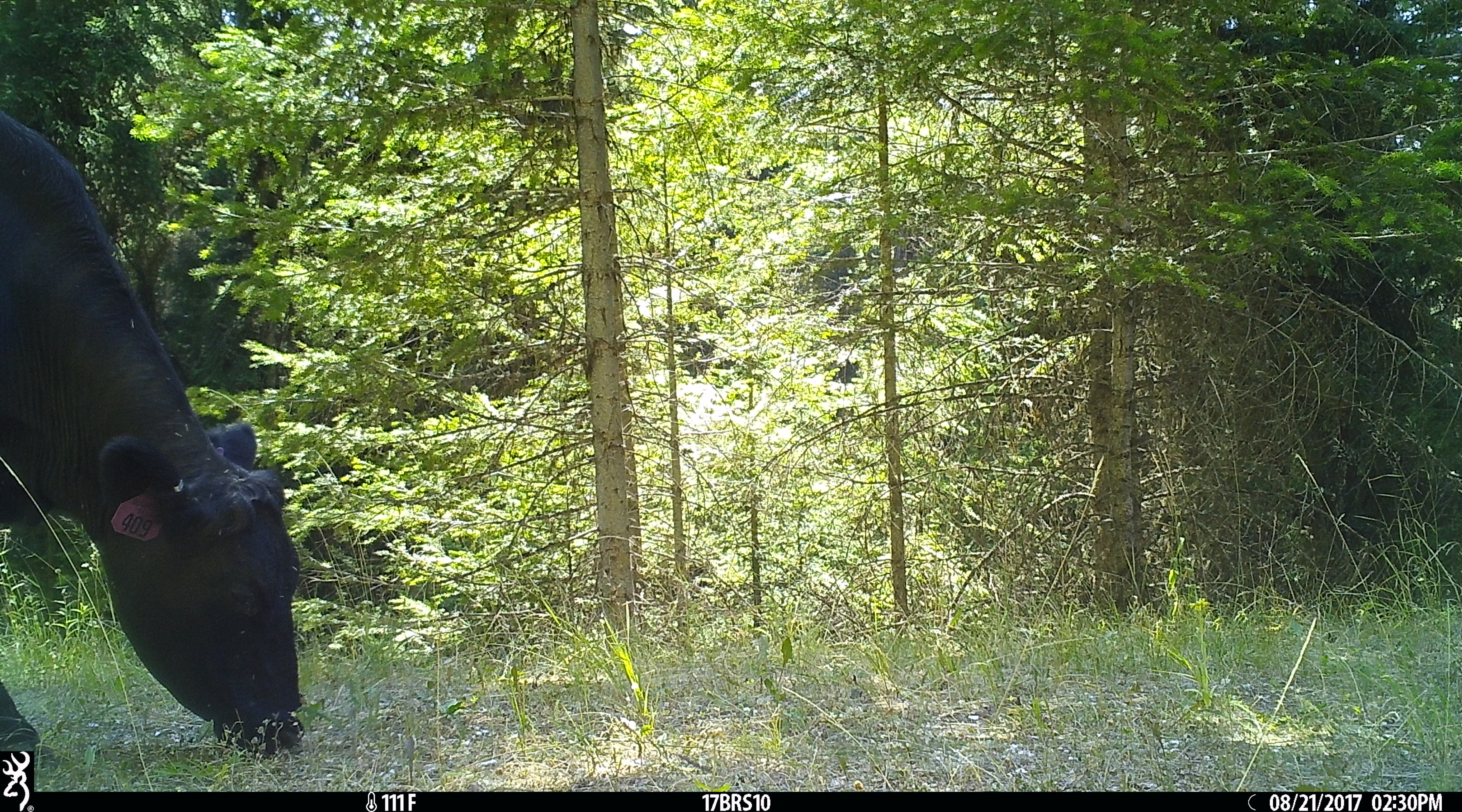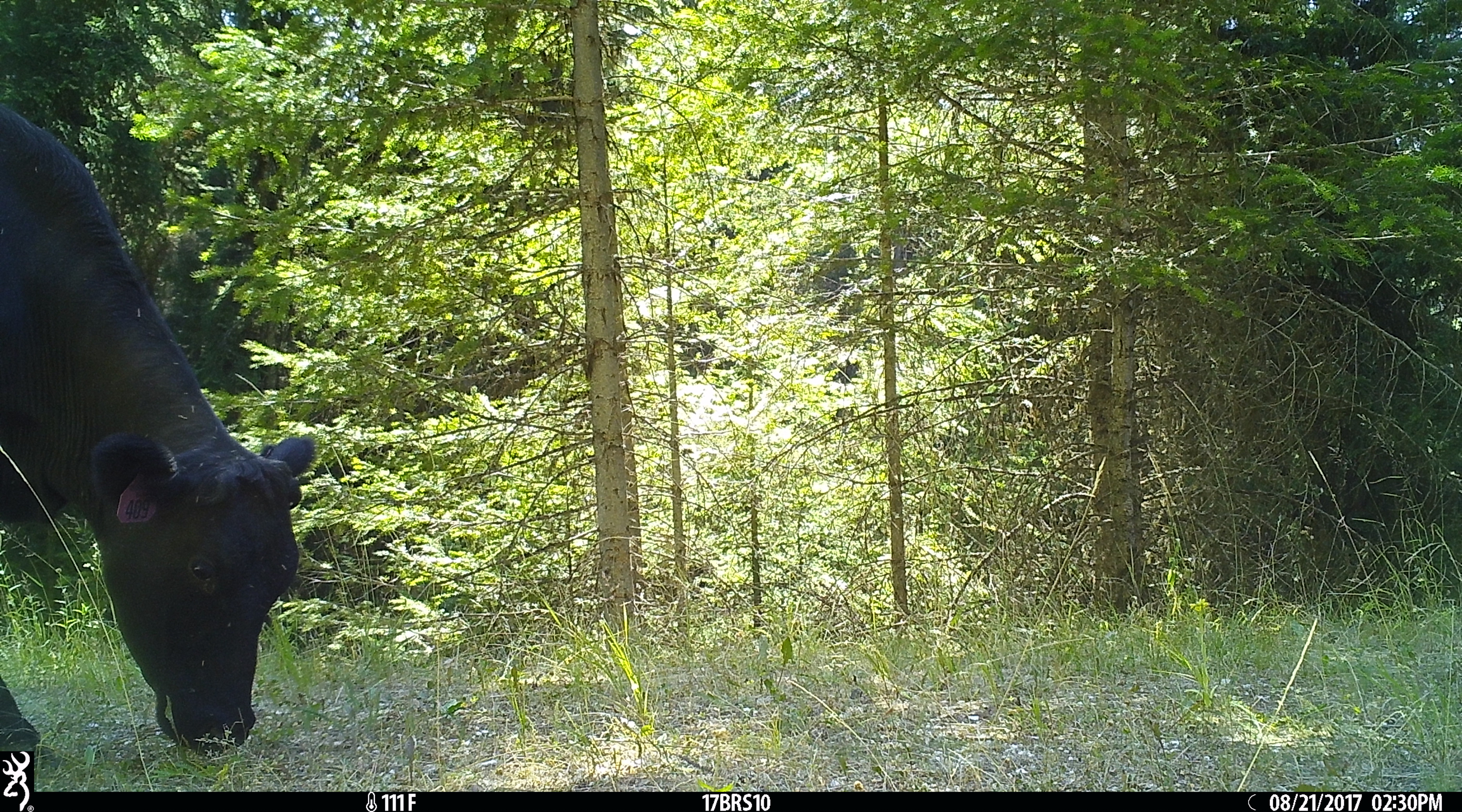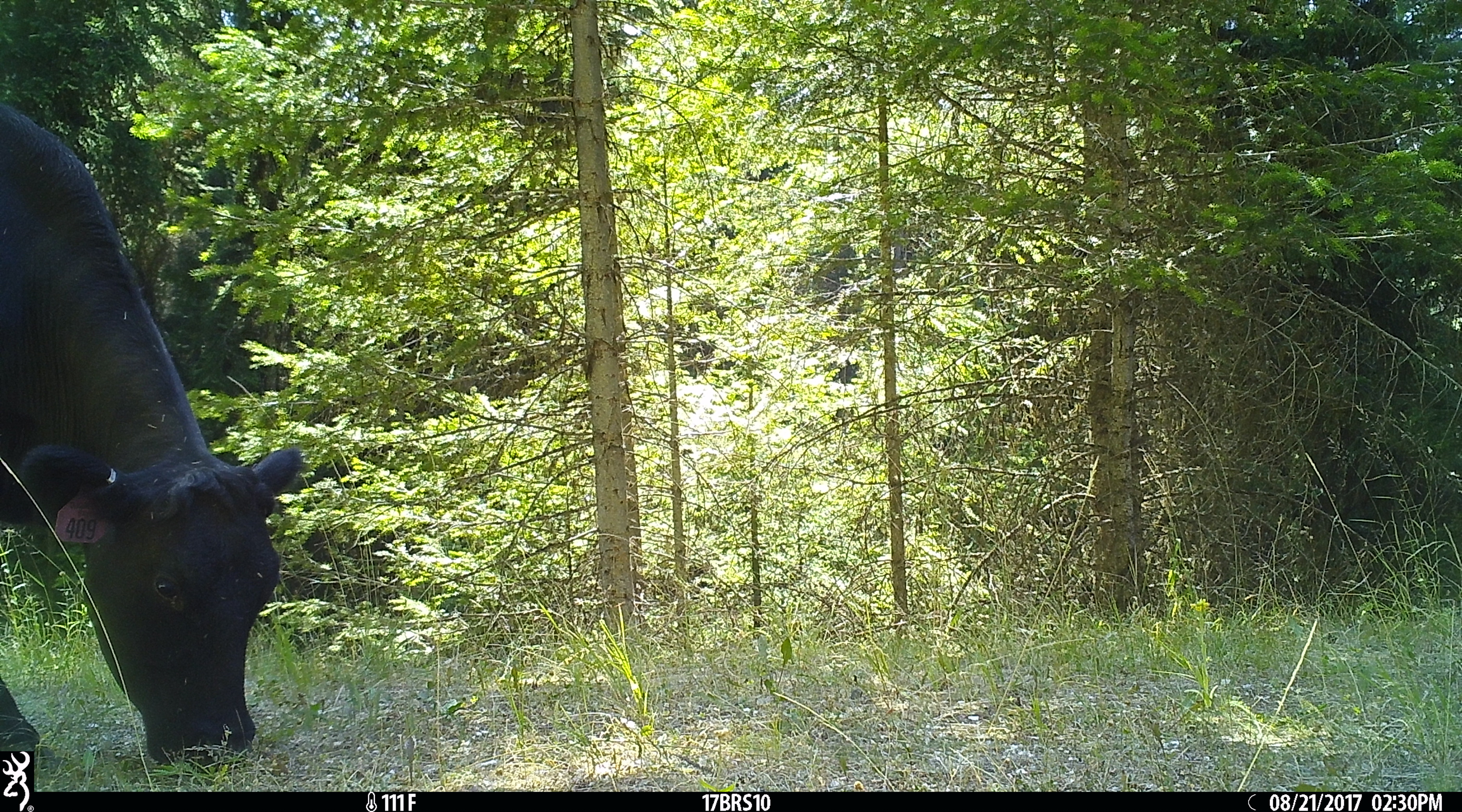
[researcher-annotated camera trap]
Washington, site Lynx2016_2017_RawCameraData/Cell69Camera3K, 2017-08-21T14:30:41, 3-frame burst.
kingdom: Animalia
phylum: Chordata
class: Mammalia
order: Artiodactyla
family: Bovidae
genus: Bos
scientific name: Bos taurus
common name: domestic cattle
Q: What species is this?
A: Domestic cattle (Bos taurus).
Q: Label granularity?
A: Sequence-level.